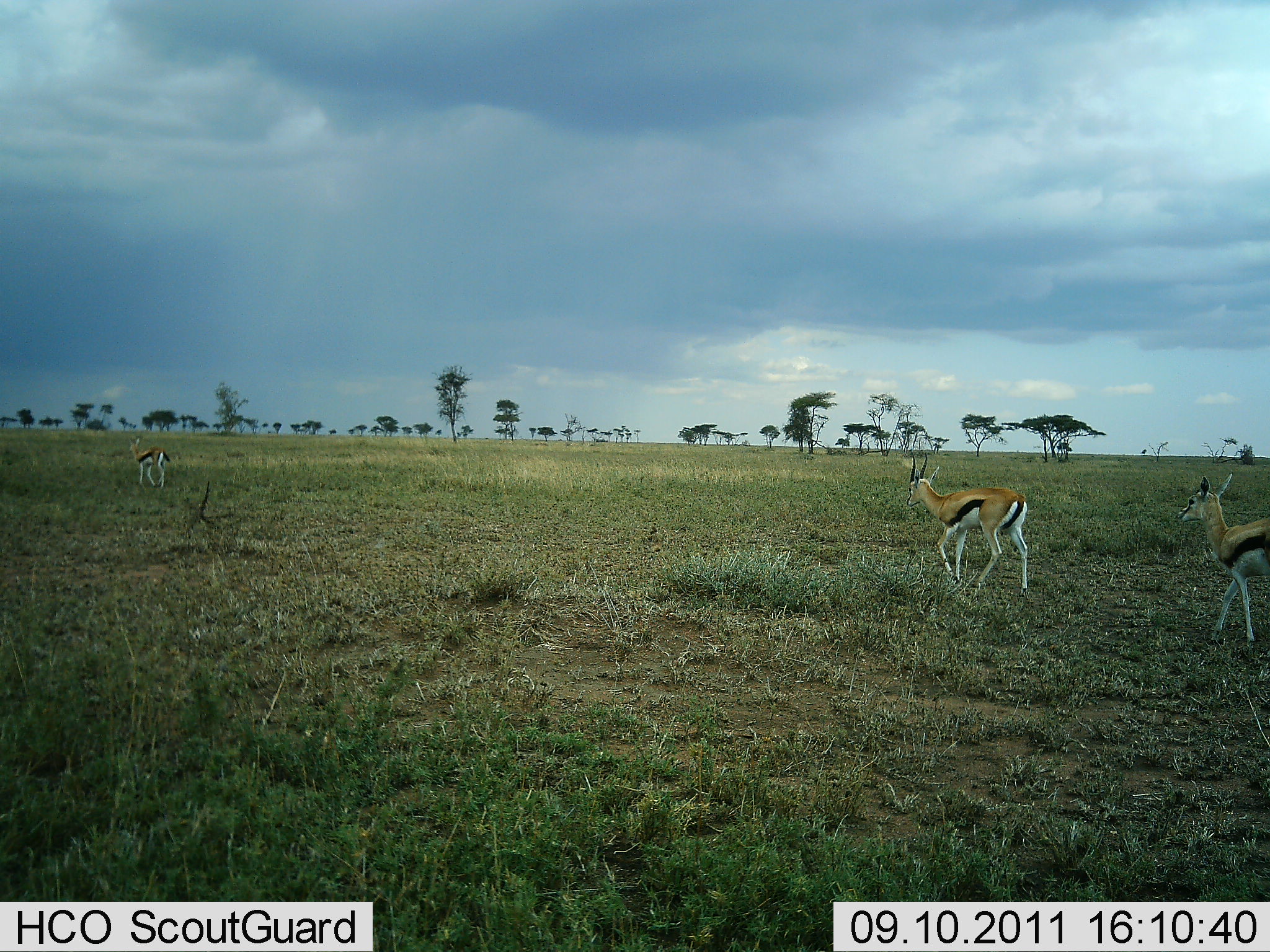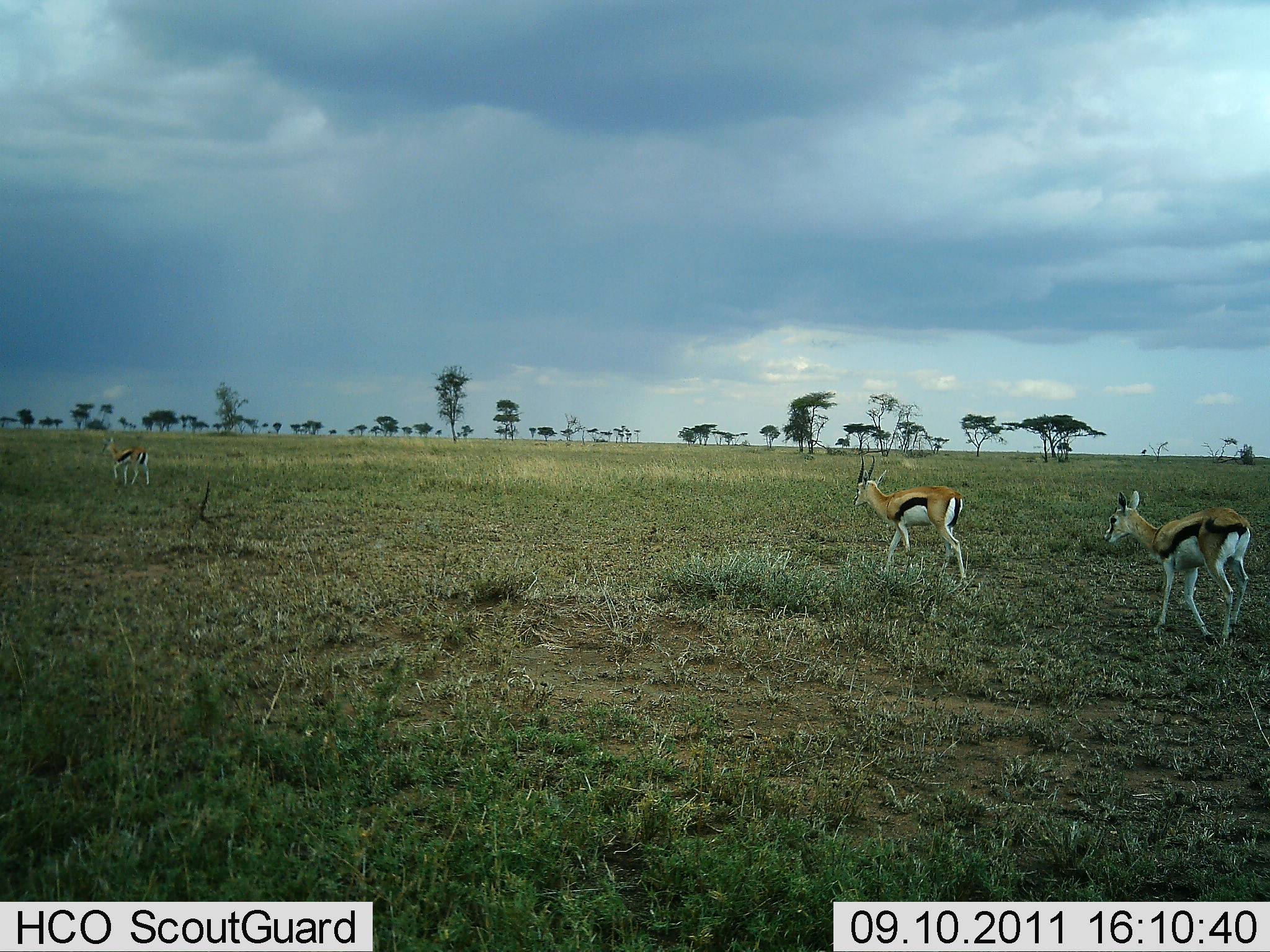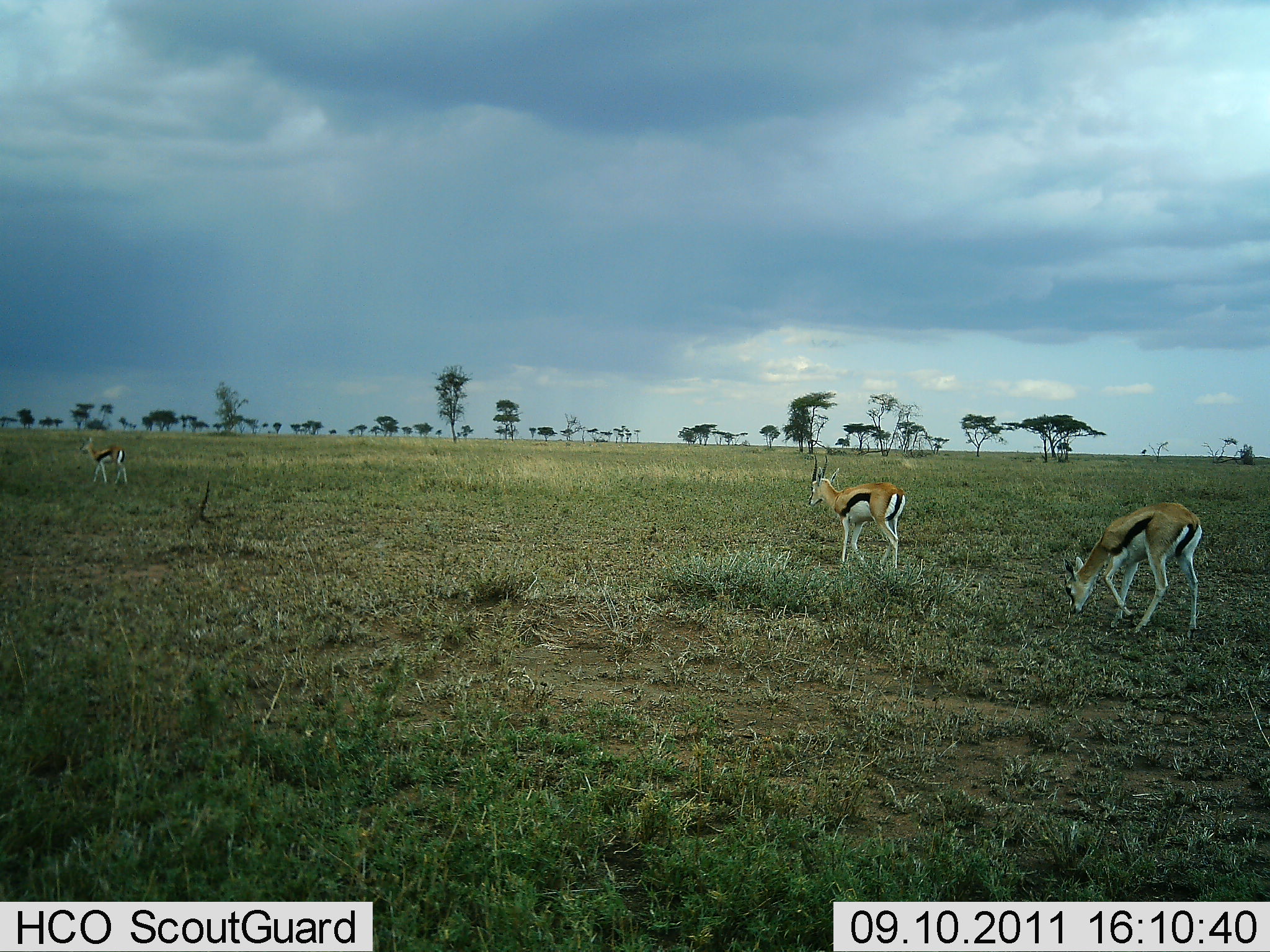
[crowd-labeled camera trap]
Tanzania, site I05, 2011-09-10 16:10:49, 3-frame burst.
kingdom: Animalia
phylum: Chordata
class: Mammalia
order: Artiodactyla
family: Bovidae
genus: Eudorcas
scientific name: Eudorcas thomsonii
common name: thomson's gazelle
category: gazellethomsons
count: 3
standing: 0%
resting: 0%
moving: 100%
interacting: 0%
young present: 0%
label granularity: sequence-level